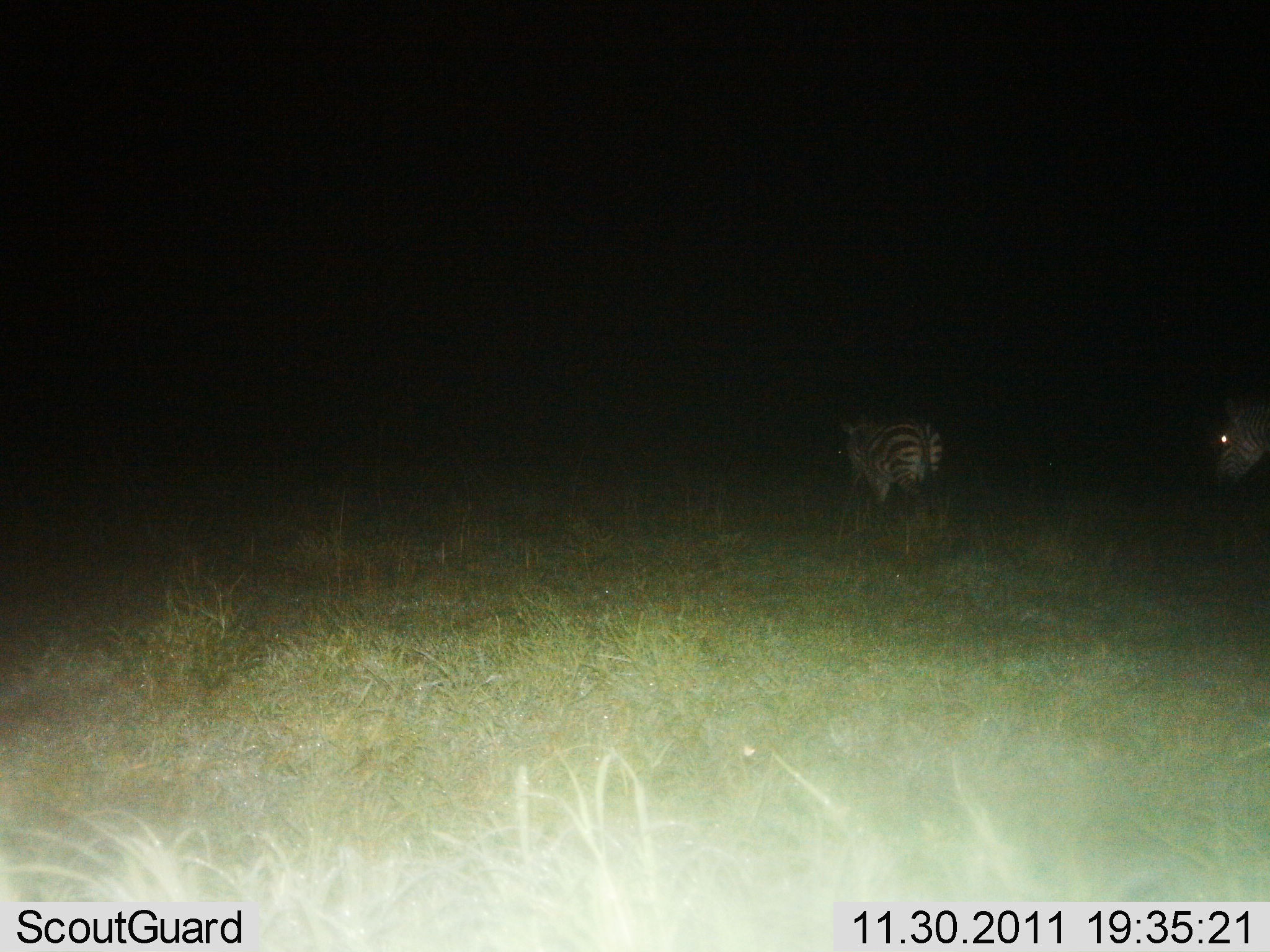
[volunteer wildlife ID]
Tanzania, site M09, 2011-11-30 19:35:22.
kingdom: Animalia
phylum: Chordata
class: Mammalia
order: Perissodactyla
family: Equidae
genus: Equus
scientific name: Equus quagga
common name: plains zebra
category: zebra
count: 2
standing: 70%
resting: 0%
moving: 40%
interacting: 0%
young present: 0%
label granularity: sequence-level